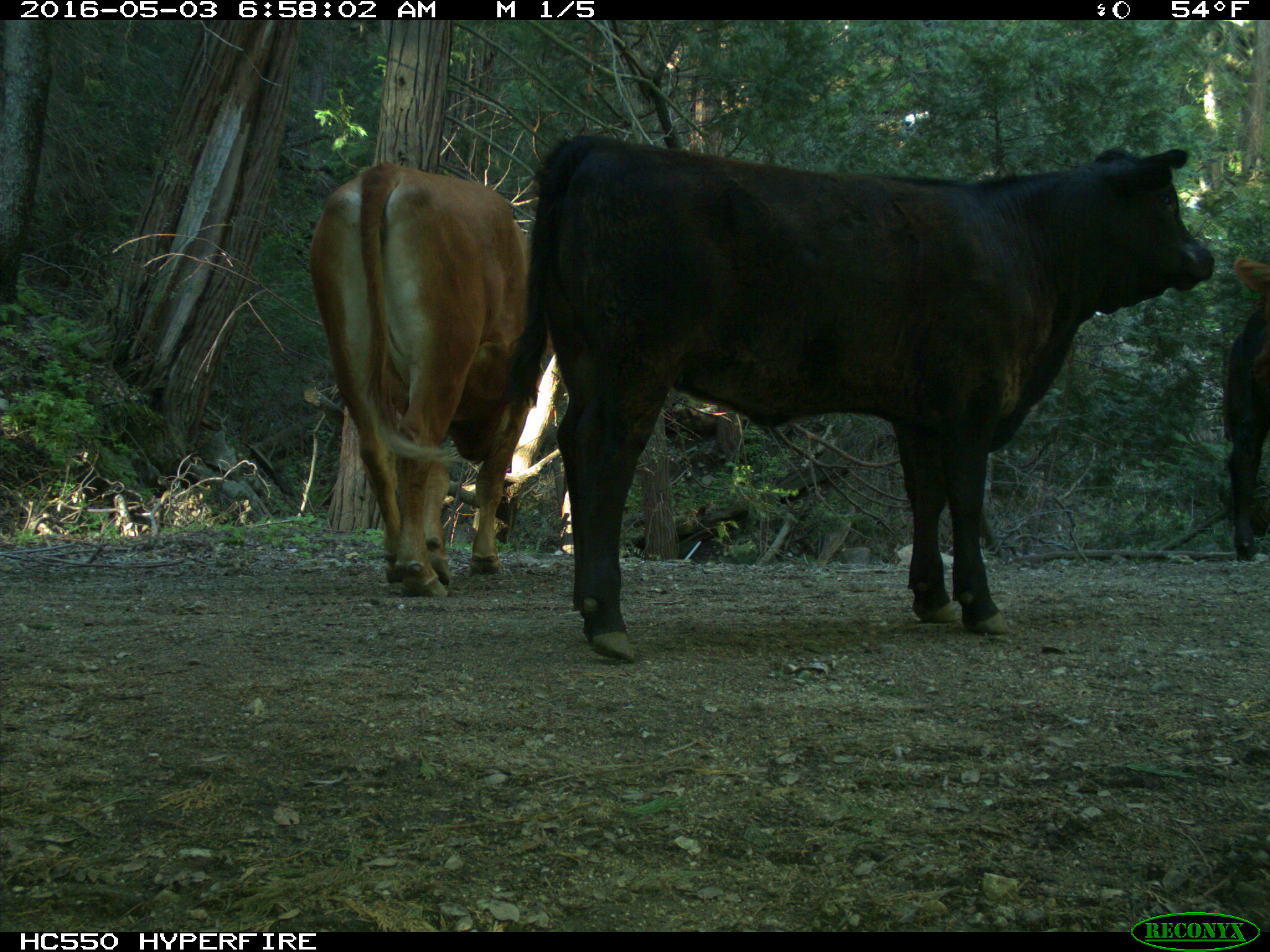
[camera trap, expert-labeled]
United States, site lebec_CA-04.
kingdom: Animalia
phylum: Chordata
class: Mammalia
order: Artiodactyla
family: Bovidae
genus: Bos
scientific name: Bos taurus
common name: domestic cow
Bos taurus (domestic cow).